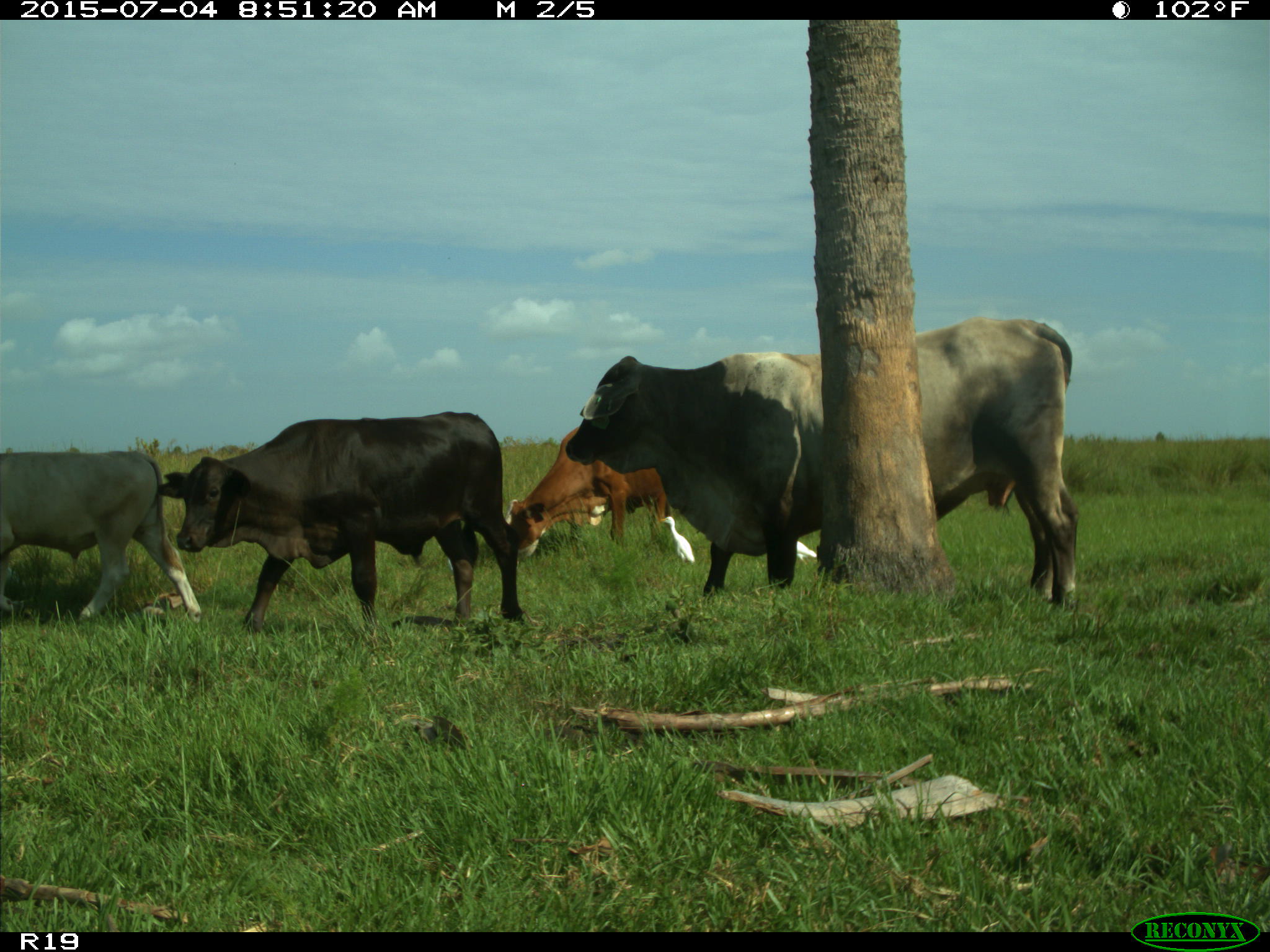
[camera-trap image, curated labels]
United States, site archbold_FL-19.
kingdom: Animalia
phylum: Chordata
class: Mammalia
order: Artiodactyla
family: Bovidae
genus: Bos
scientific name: Bos taurus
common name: domestic cow